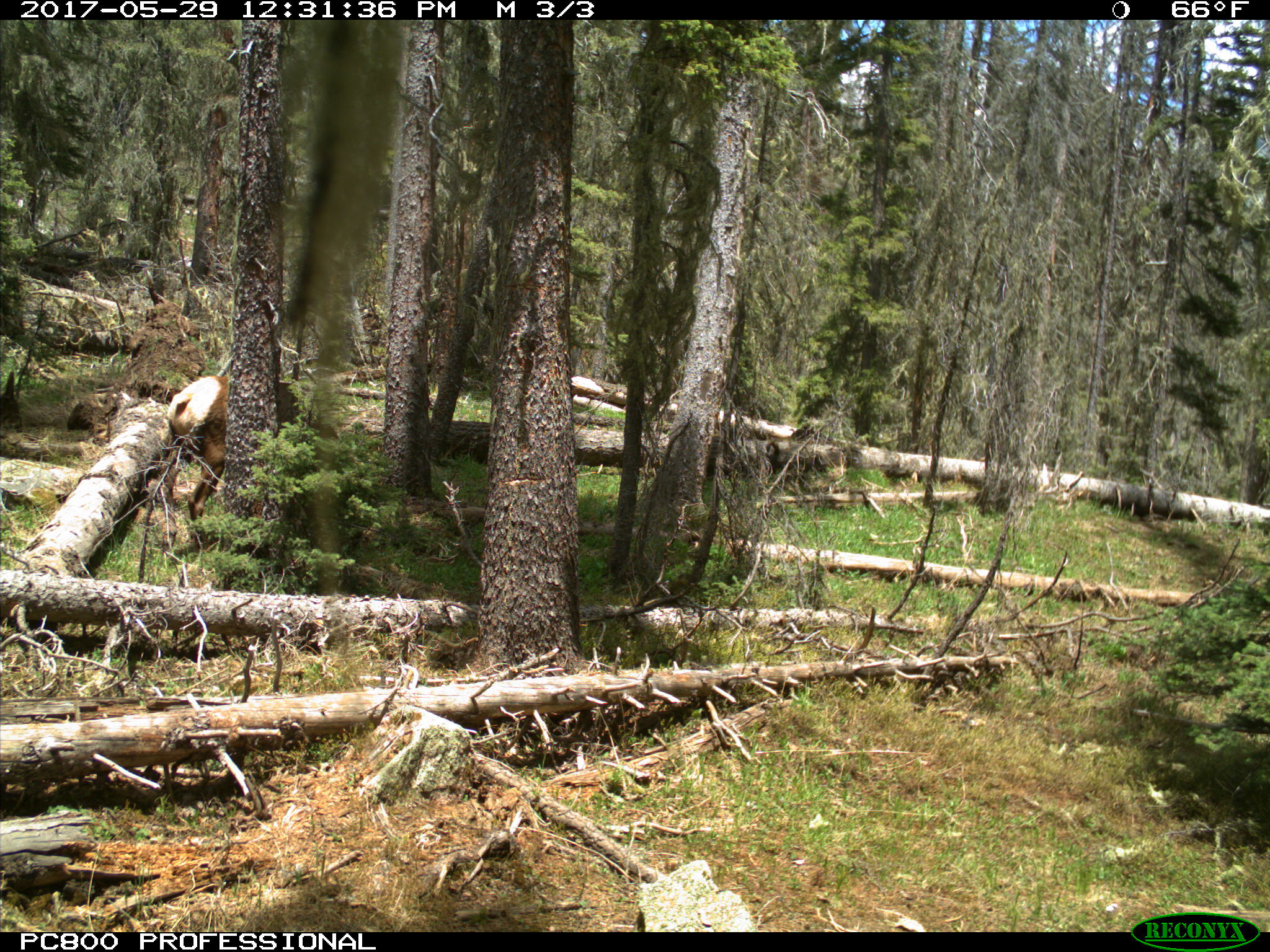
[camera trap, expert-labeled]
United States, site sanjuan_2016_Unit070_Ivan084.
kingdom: Animalia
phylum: Chordata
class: Mammalia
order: Artiodactyla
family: Cervidae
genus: Cervus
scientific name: Cervus elaphus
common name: red deer